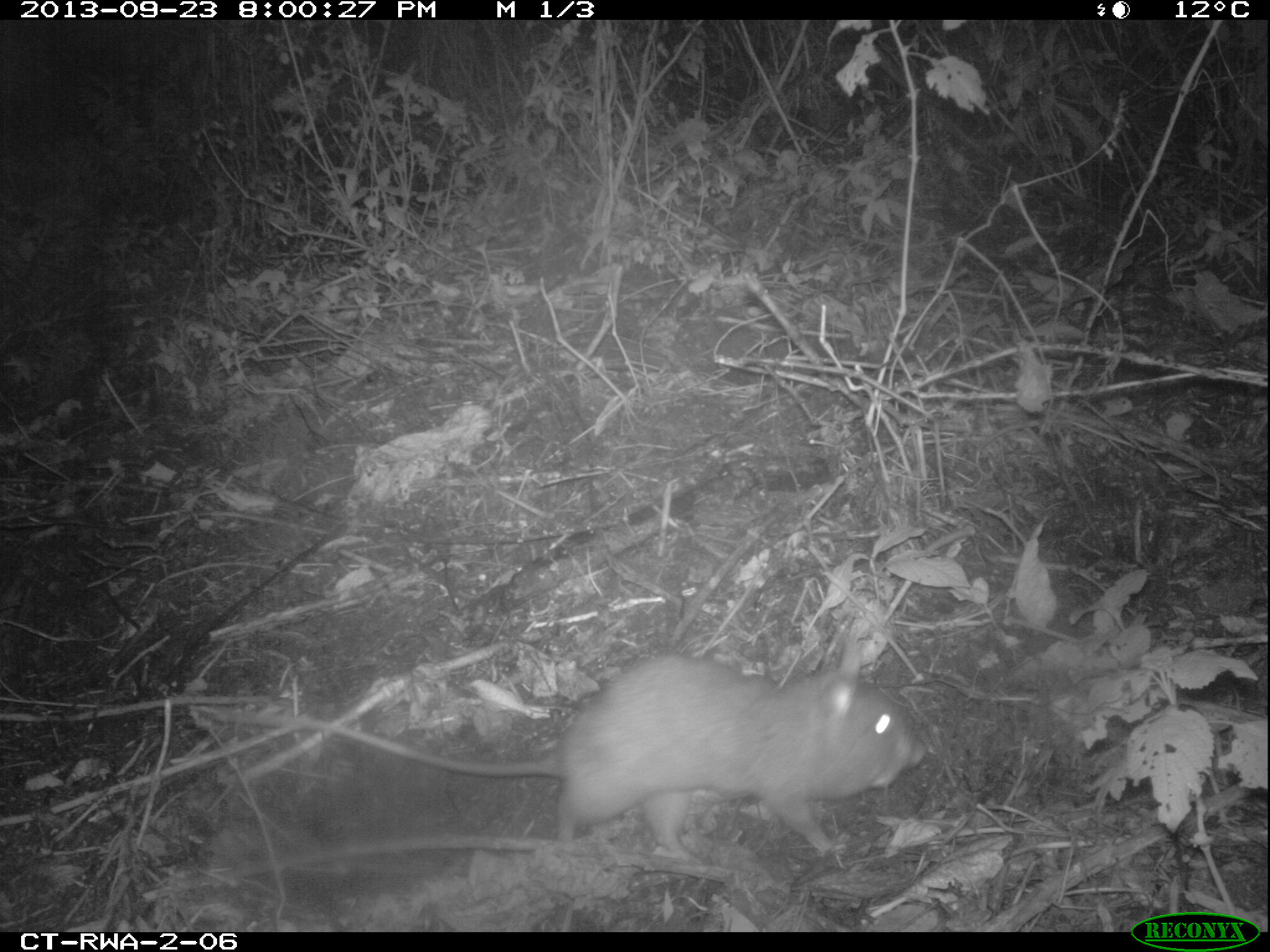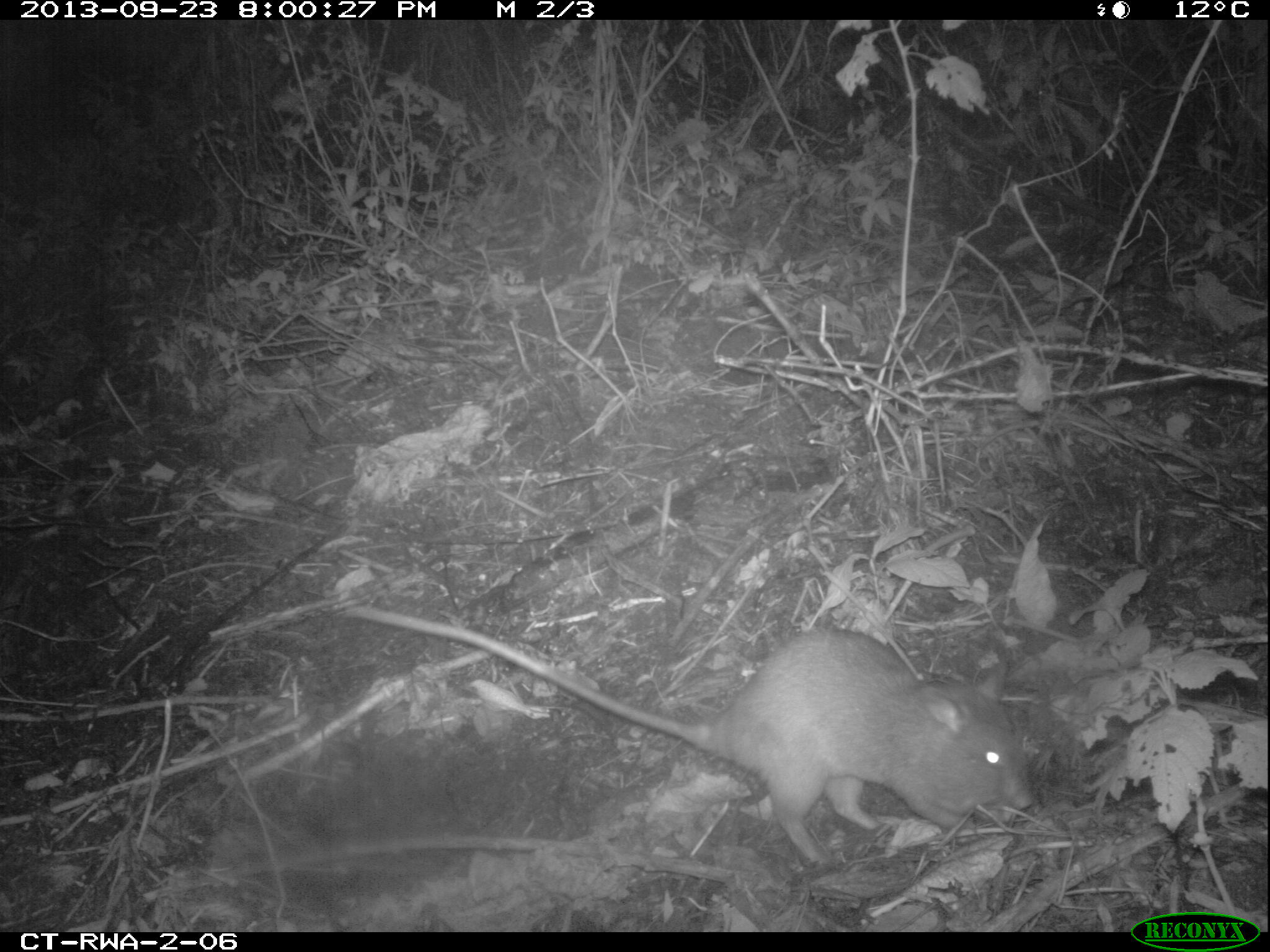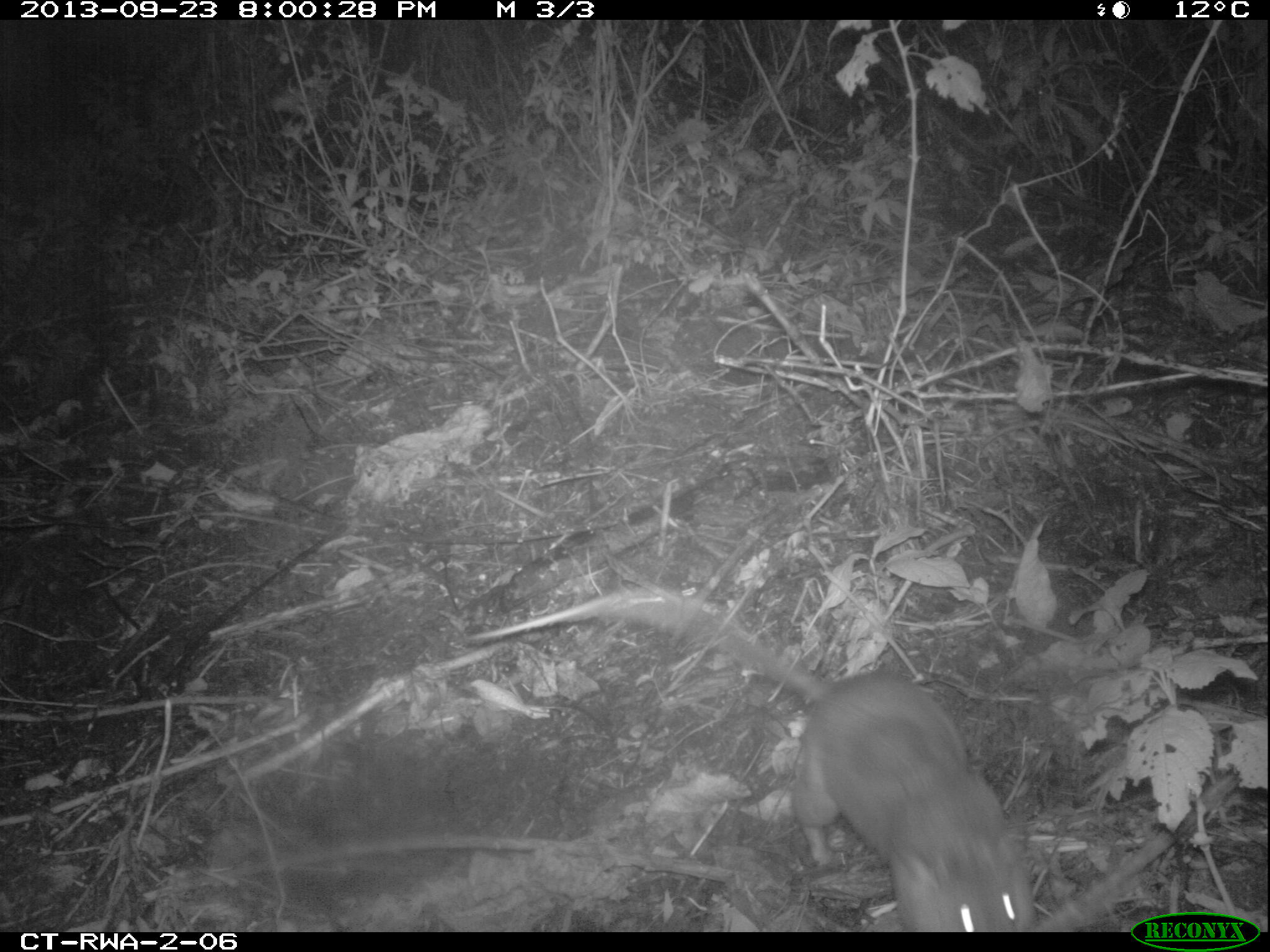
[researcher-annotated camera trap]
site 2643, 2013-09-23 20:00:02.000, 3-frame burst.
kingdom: Animalia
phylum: Chordata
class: Mammalia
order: Rodentia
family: Nesomyidae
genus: Cricetomys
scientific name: Cricetomys gambianus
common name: african giant pouched rat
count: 1